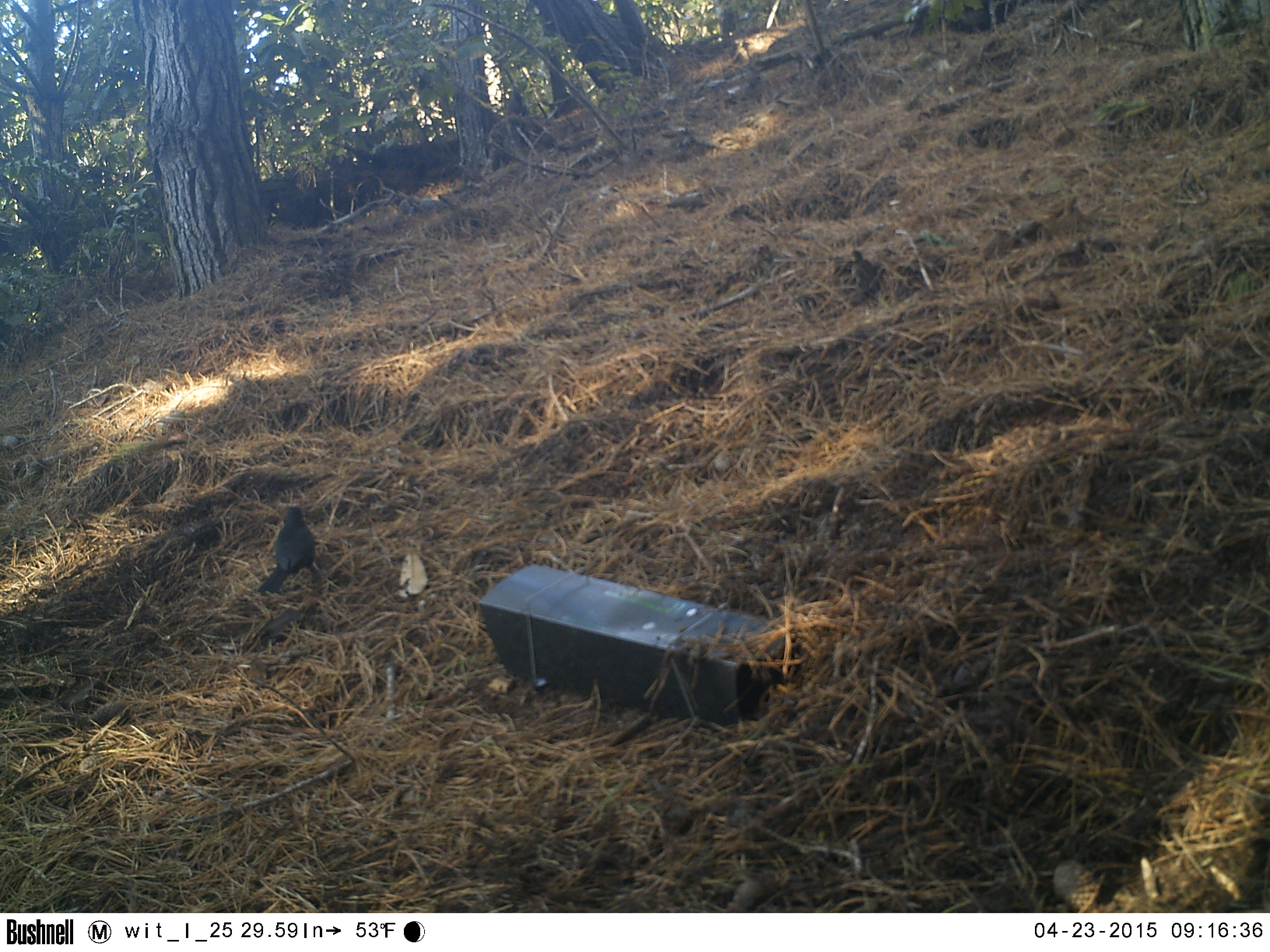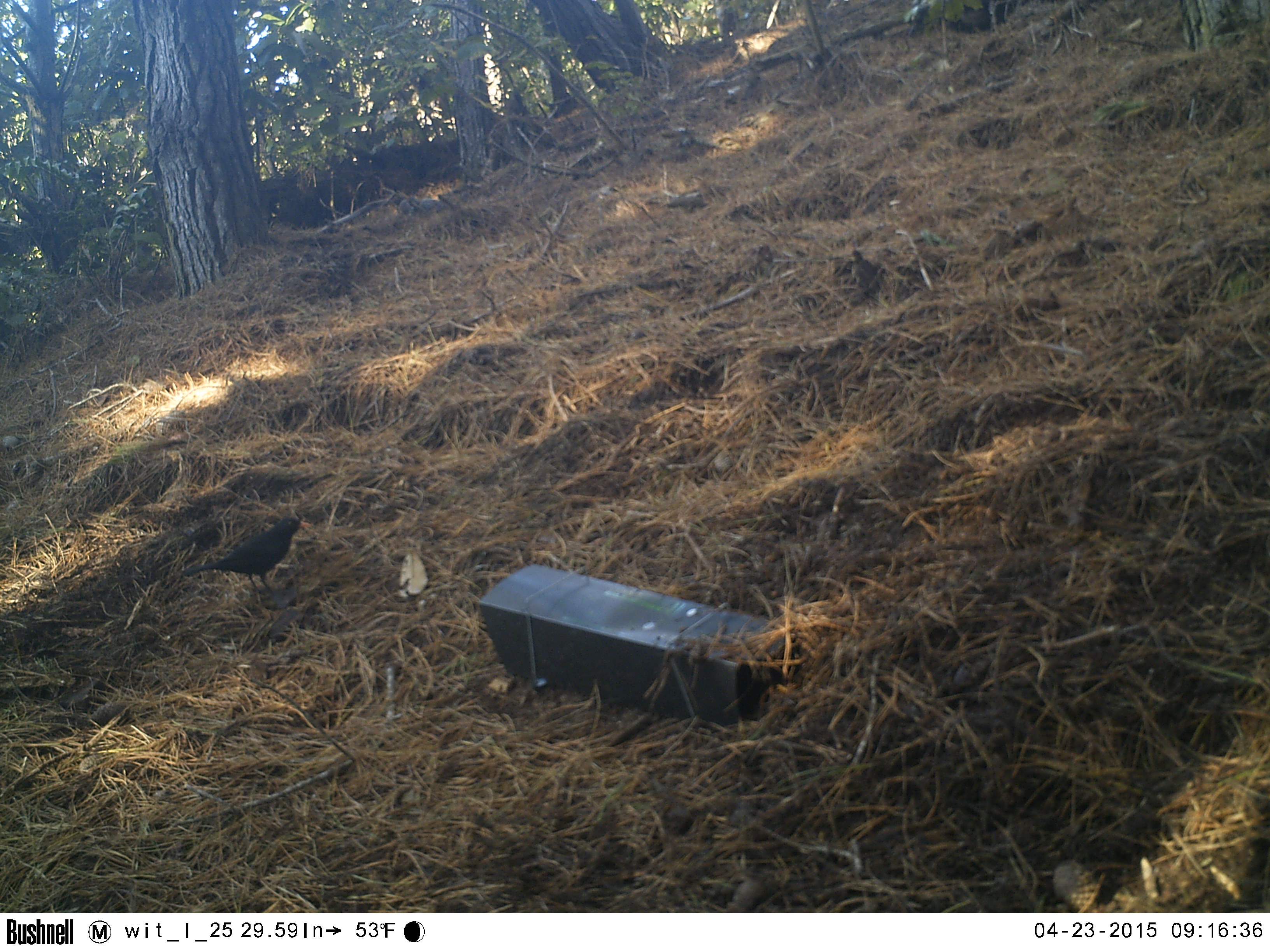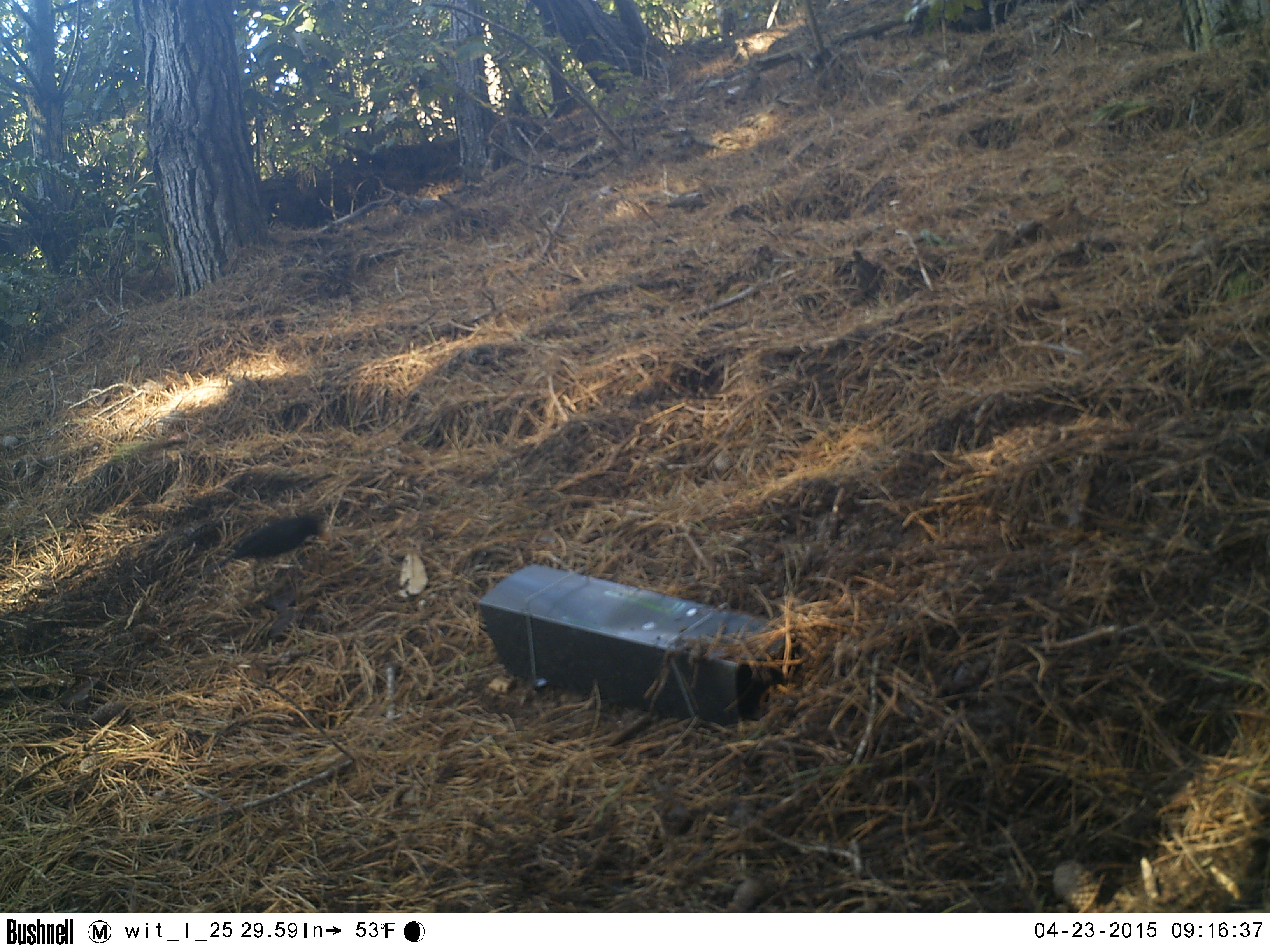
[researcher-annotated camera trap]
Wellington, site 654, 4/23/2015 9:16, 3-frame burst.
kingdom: Animalia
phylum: Chordata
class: Aves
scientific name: Aves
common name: bird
Bird (Aves).